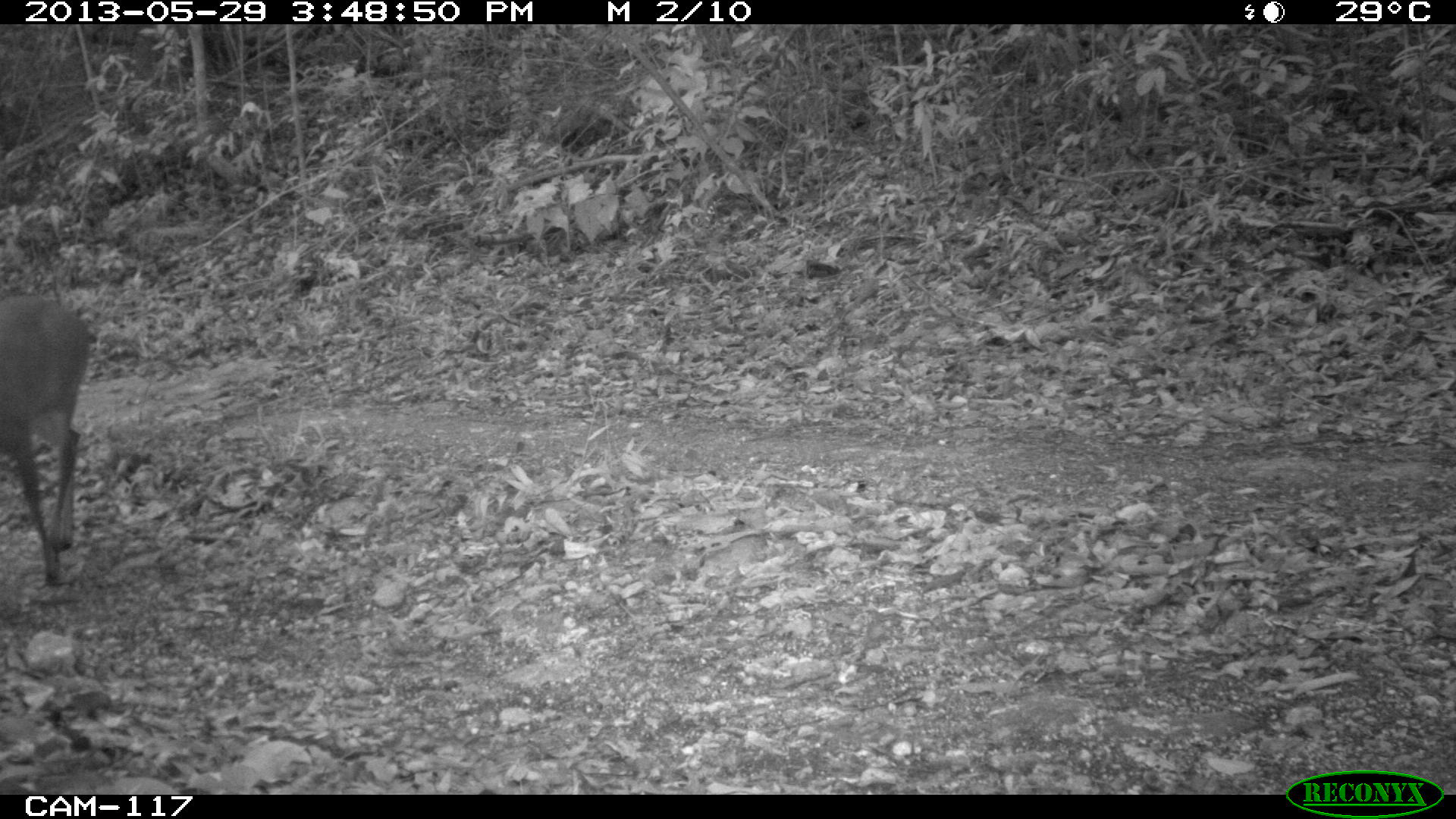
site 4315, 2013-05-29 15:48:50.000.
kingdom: Animalia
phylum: Chordata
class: Mammalia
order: Artiodactyla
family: Cervidae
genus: Mazama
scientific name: Mazama temama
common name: central american red brocket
Mazama temama (central american red brocket), count 1, sex male.